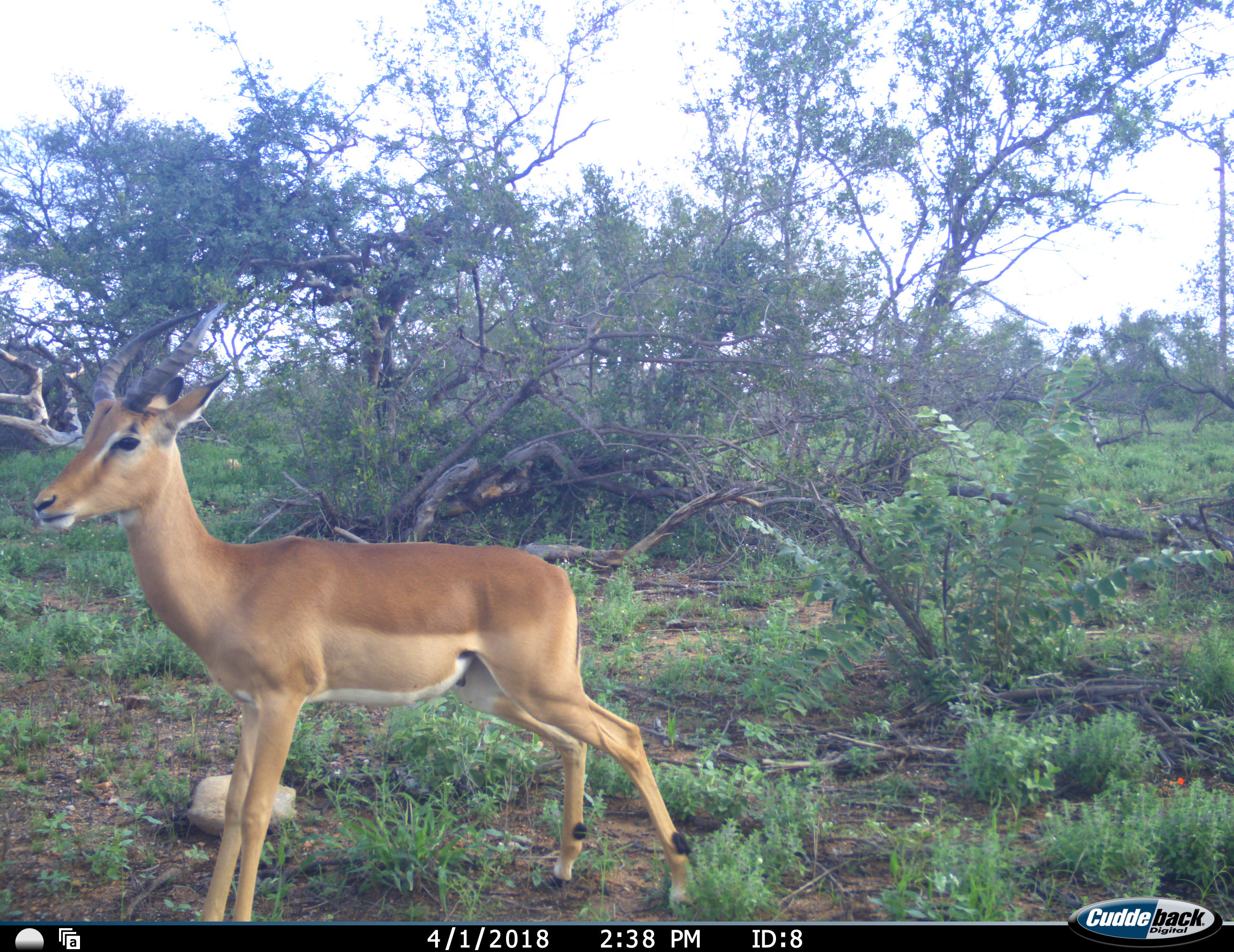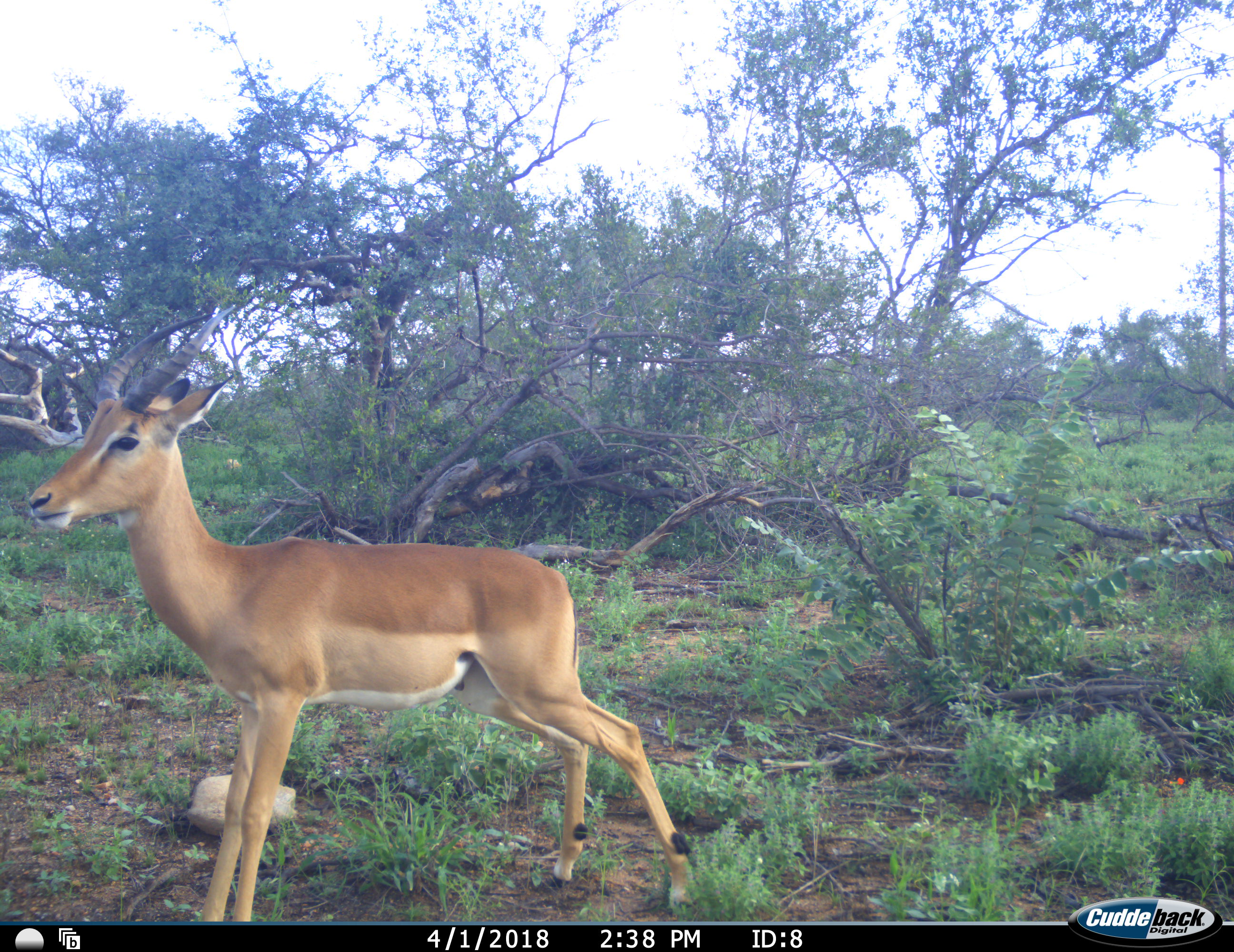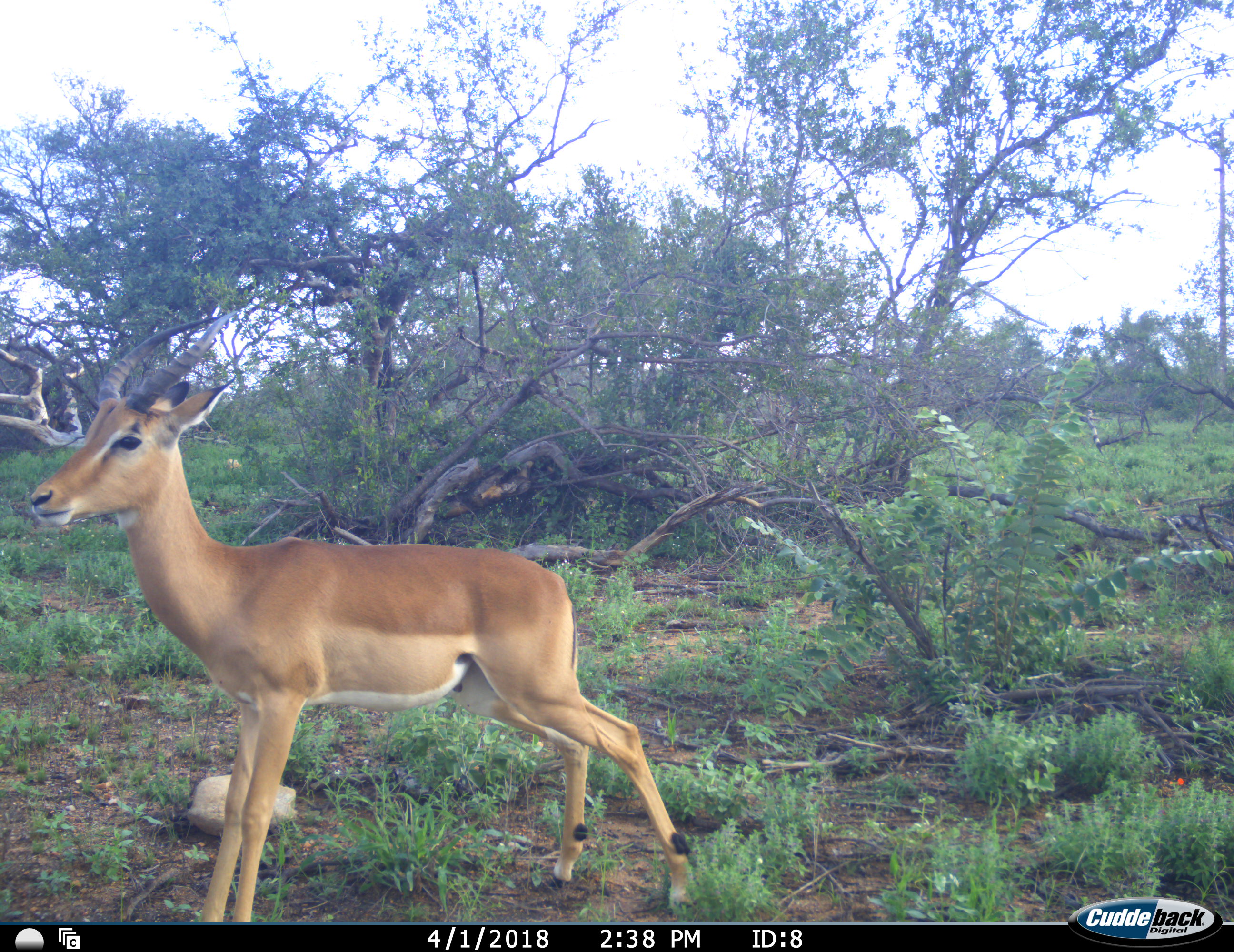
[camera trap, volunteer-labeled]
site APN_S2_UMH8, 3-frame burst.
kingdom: Animalia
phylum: Chordata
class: Mammalia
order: Artiodactyla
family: Bovidae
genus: Aepyceros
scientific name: Aepyceros melampus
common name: impala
Impala (Aepyceros melampus), count 1. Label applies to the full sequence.